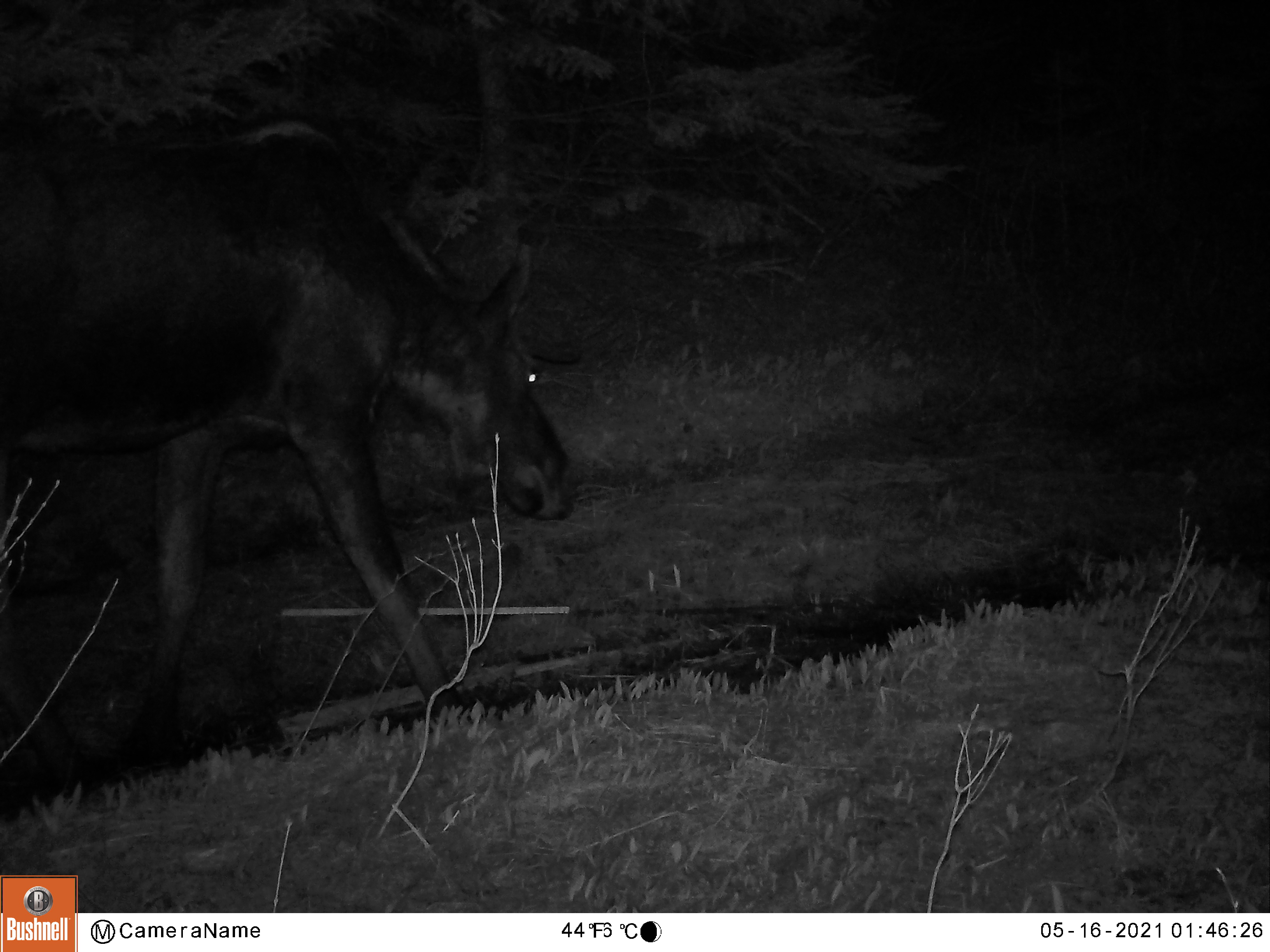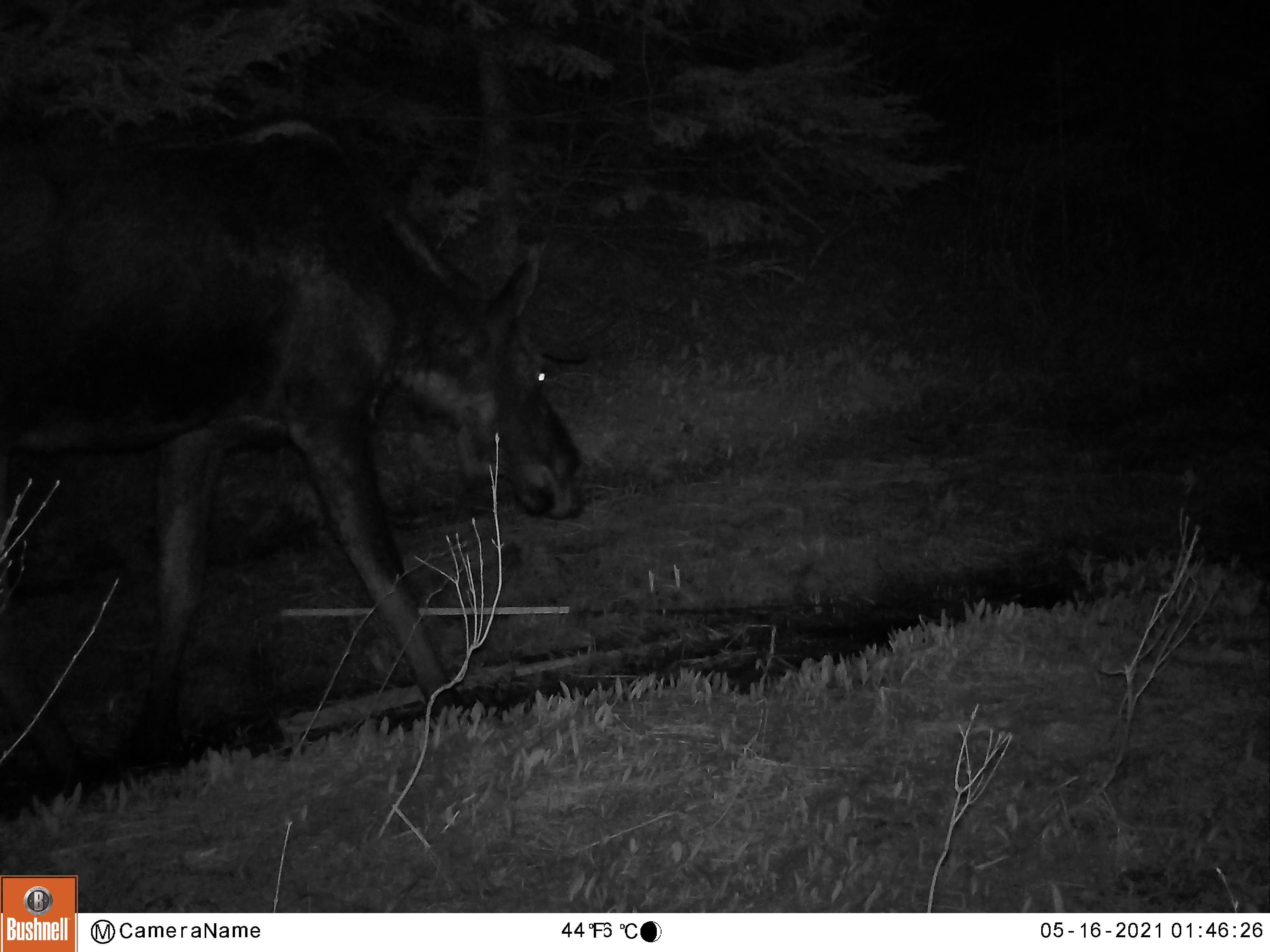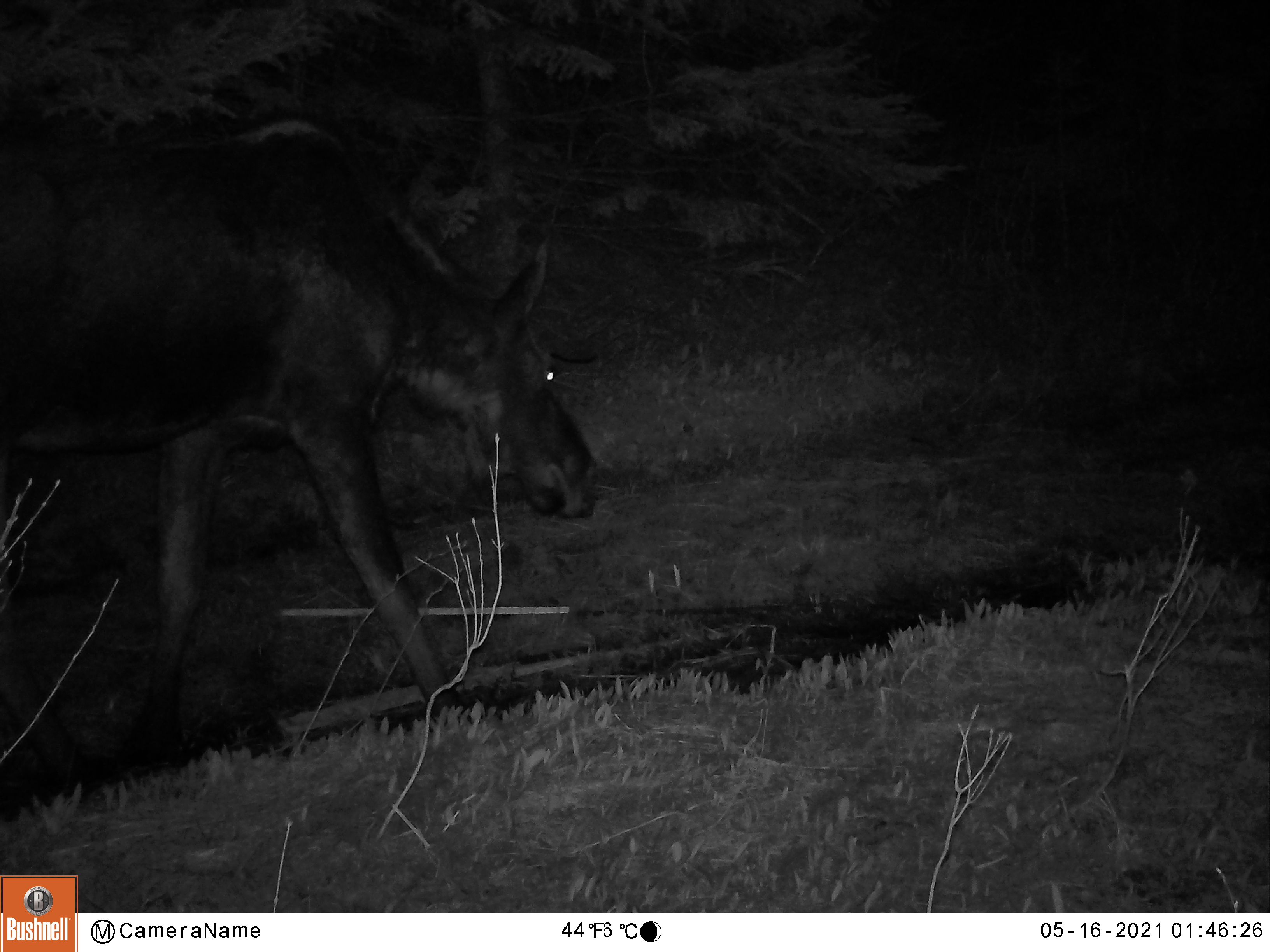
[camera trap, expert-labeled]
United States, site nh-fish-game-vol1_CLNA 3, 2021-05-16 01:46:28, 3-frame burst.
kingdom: Animalia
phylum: Chordata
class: Mammalia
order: Artiodactyla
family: Cervidae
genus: Alces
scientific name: Alces alces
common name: moose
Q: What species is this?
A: Moose (Alces alces).